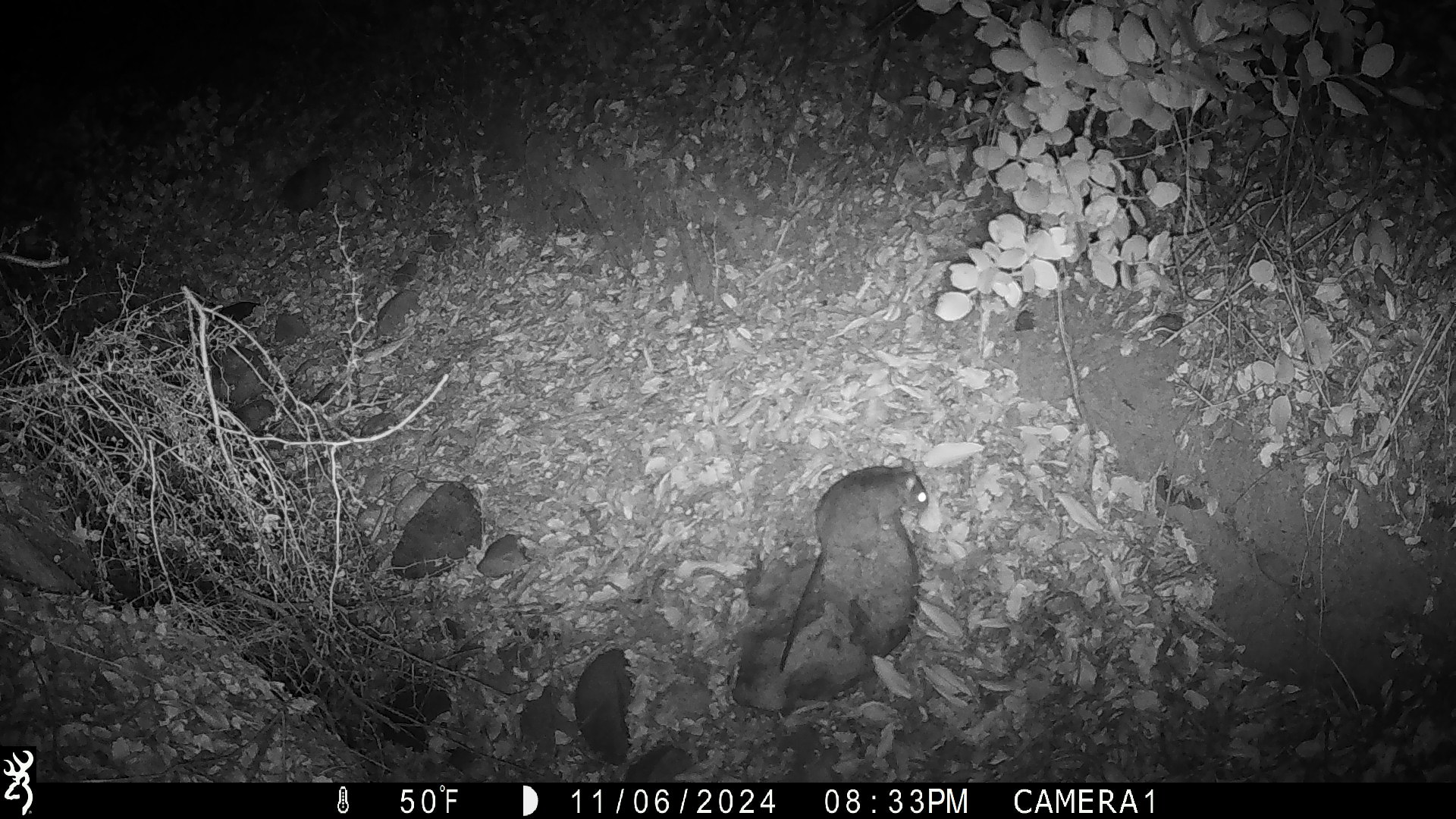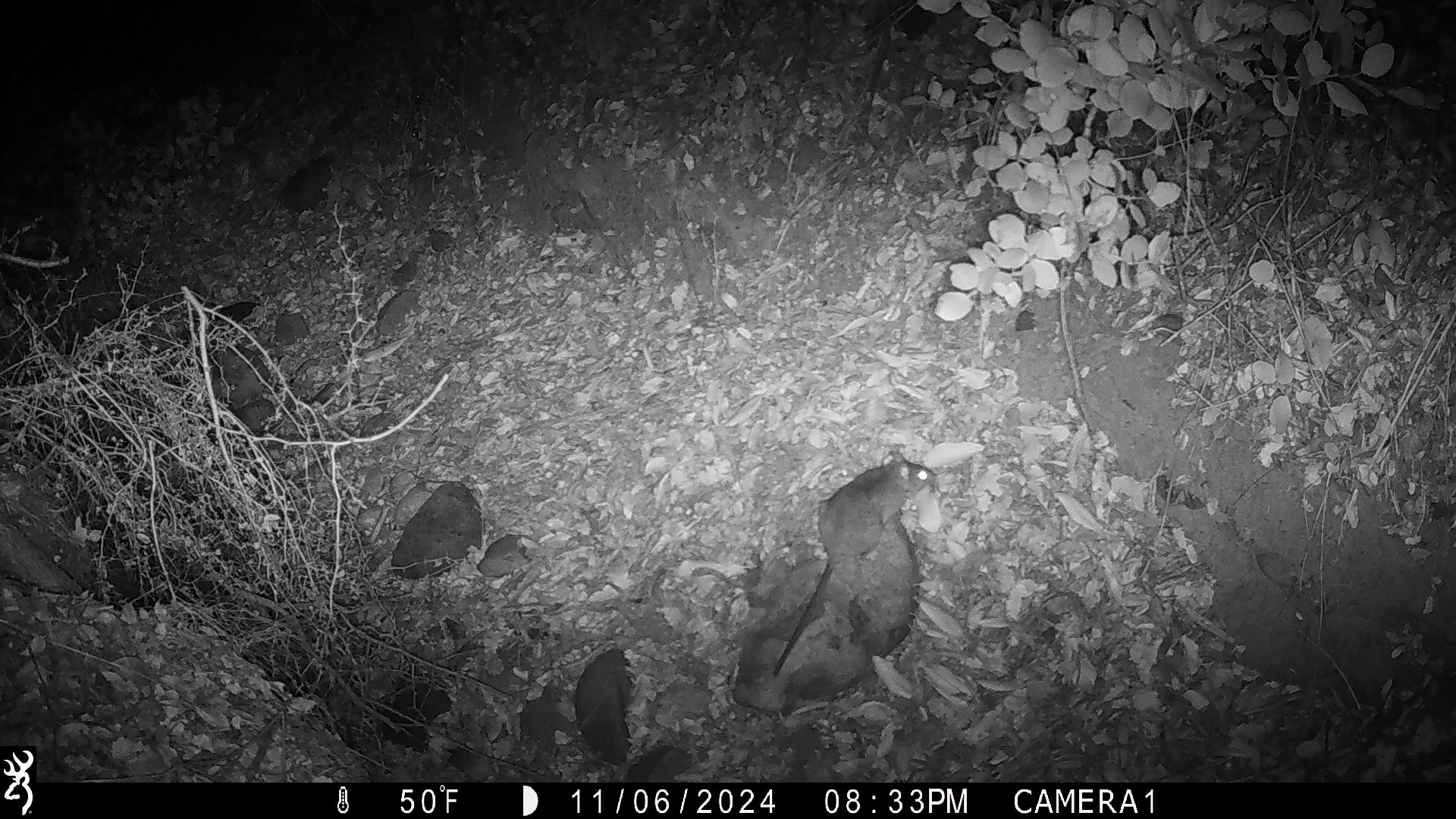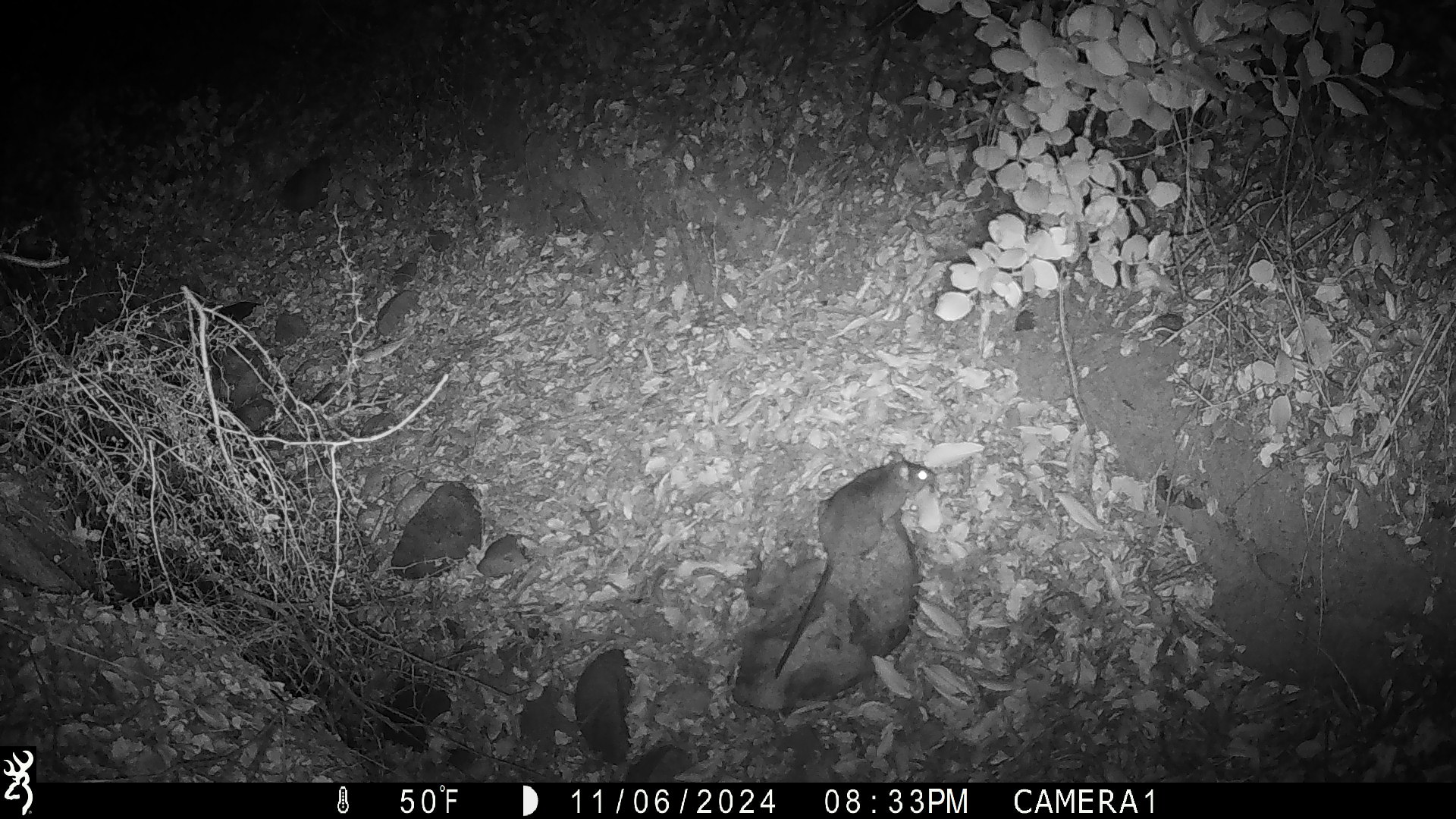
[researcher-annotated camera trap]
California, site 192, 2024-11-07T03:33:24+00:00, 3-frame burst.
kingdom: Animalia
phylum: Chordata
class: Mammalia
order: Rodentia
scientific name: Rodentia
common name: mouse or rat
Mouse or rat (Rodentia).